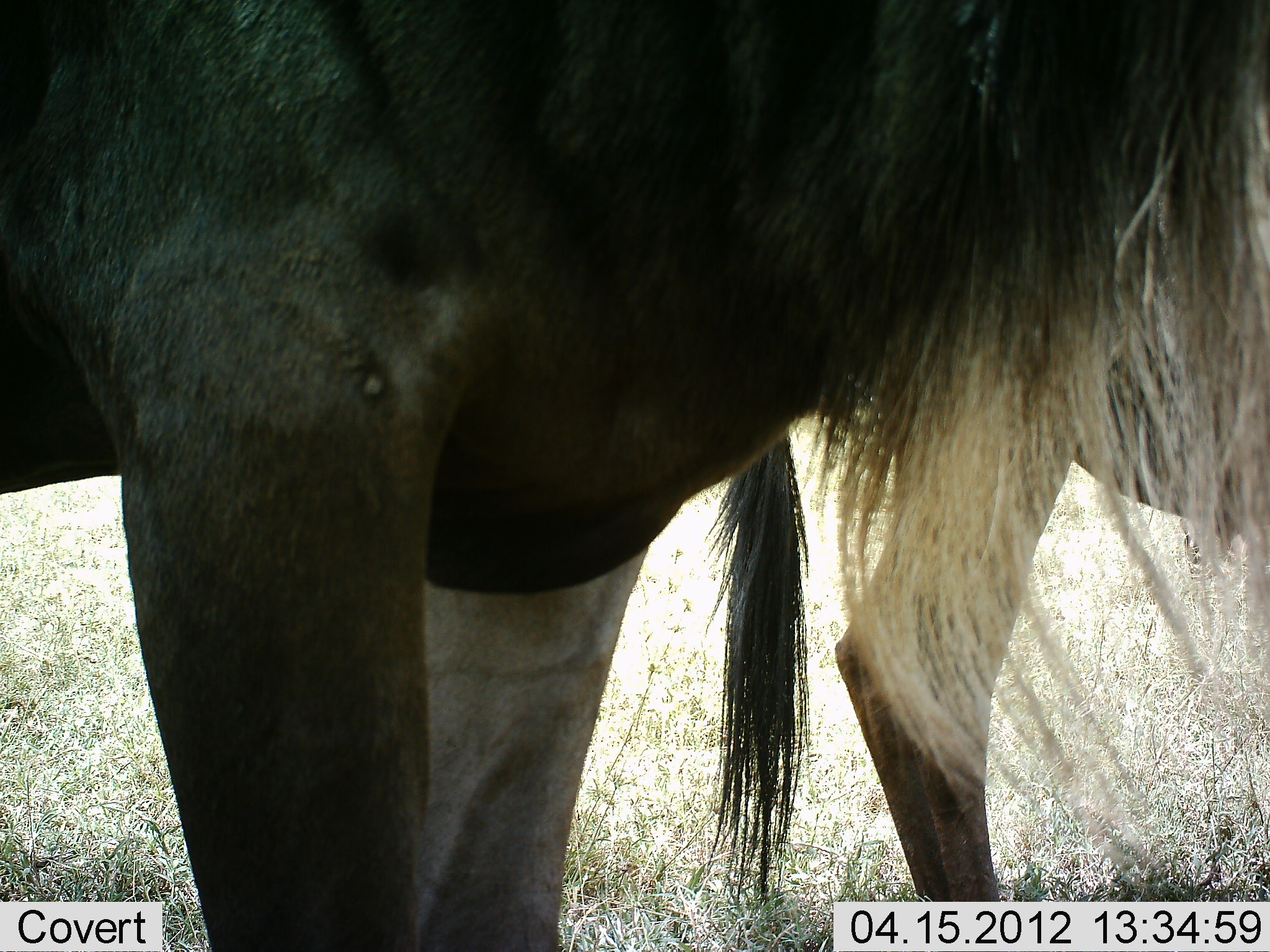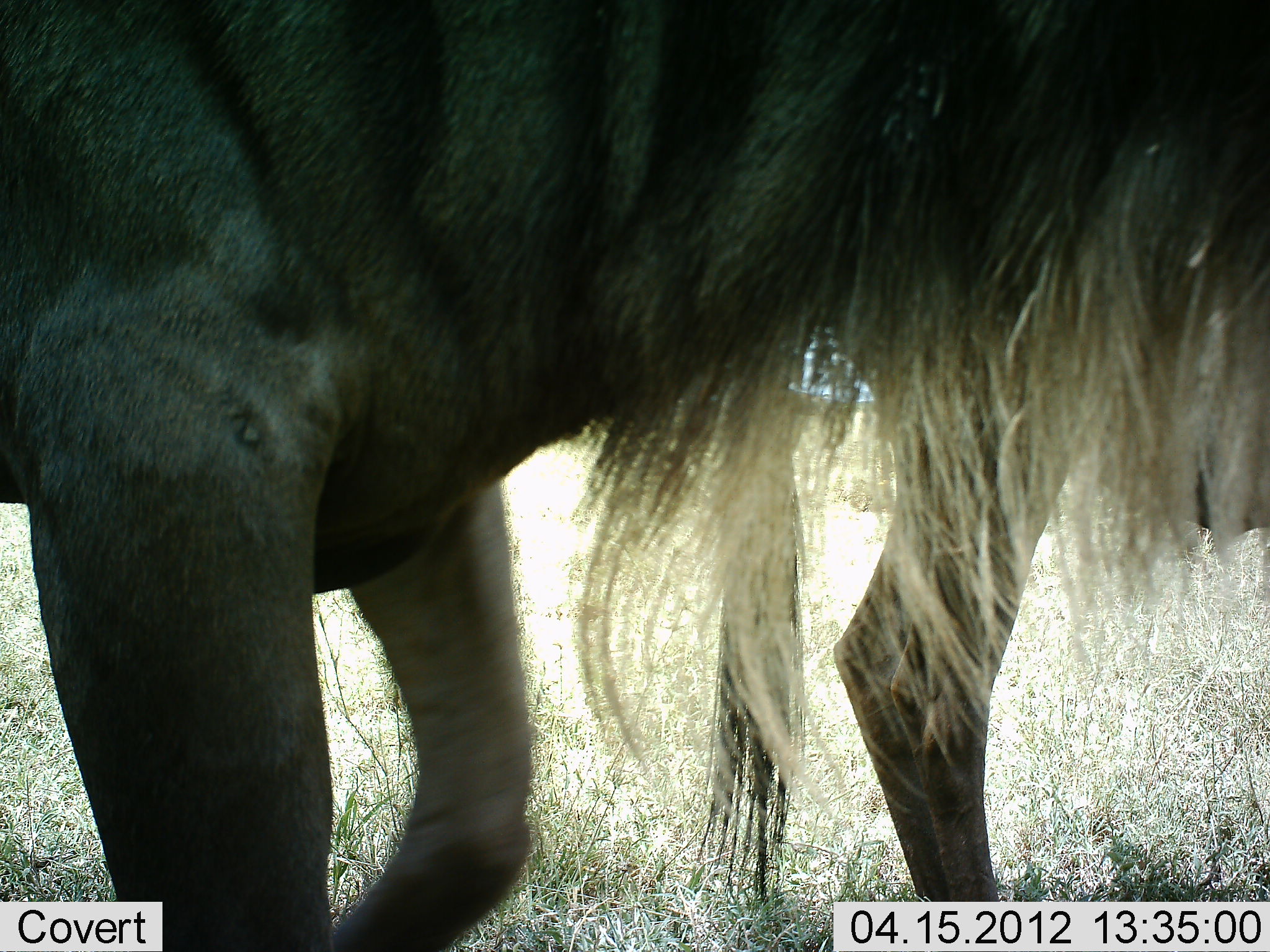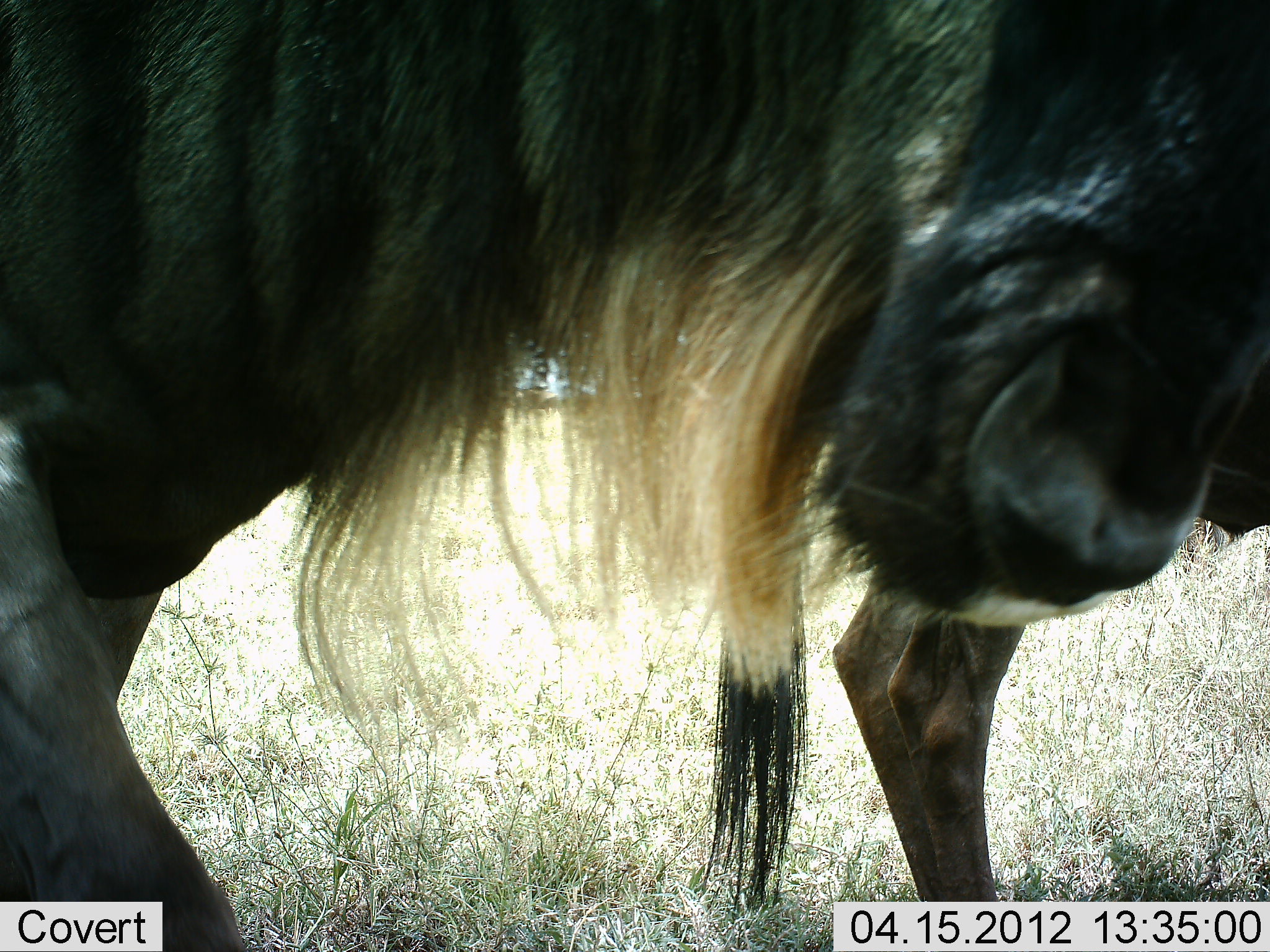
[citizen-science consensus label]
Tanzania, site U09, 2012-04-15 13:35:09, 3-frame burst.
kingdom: Animalia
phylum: Chordata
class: Mammalia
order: Artiodactyla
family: Bovidae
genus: Connochaetes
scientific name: Connochaetes taurinus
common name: blue wildebeest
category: wildebeest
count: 2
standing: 79%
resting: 0%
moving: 43%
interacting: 14%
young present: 0%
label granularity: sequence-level